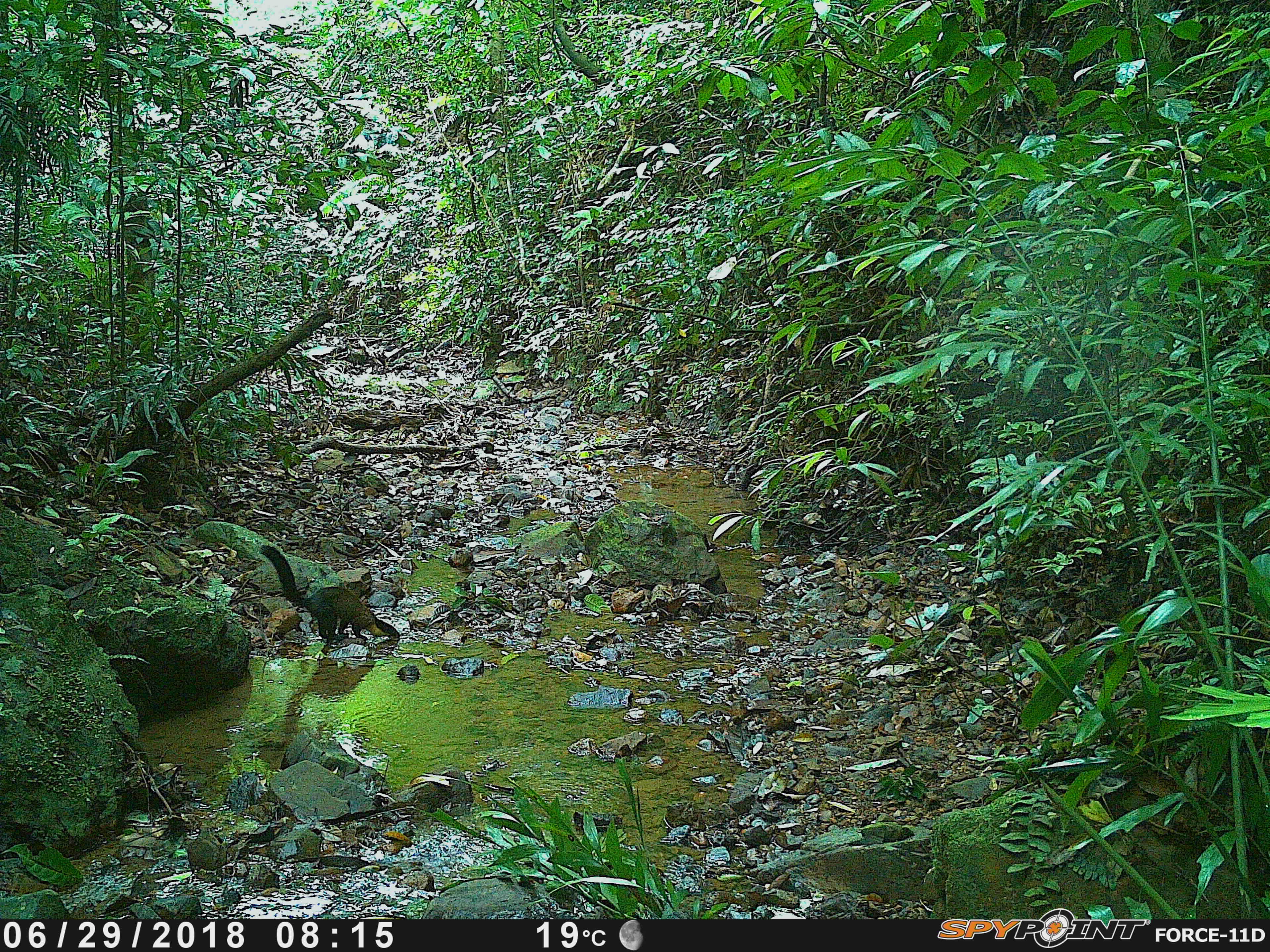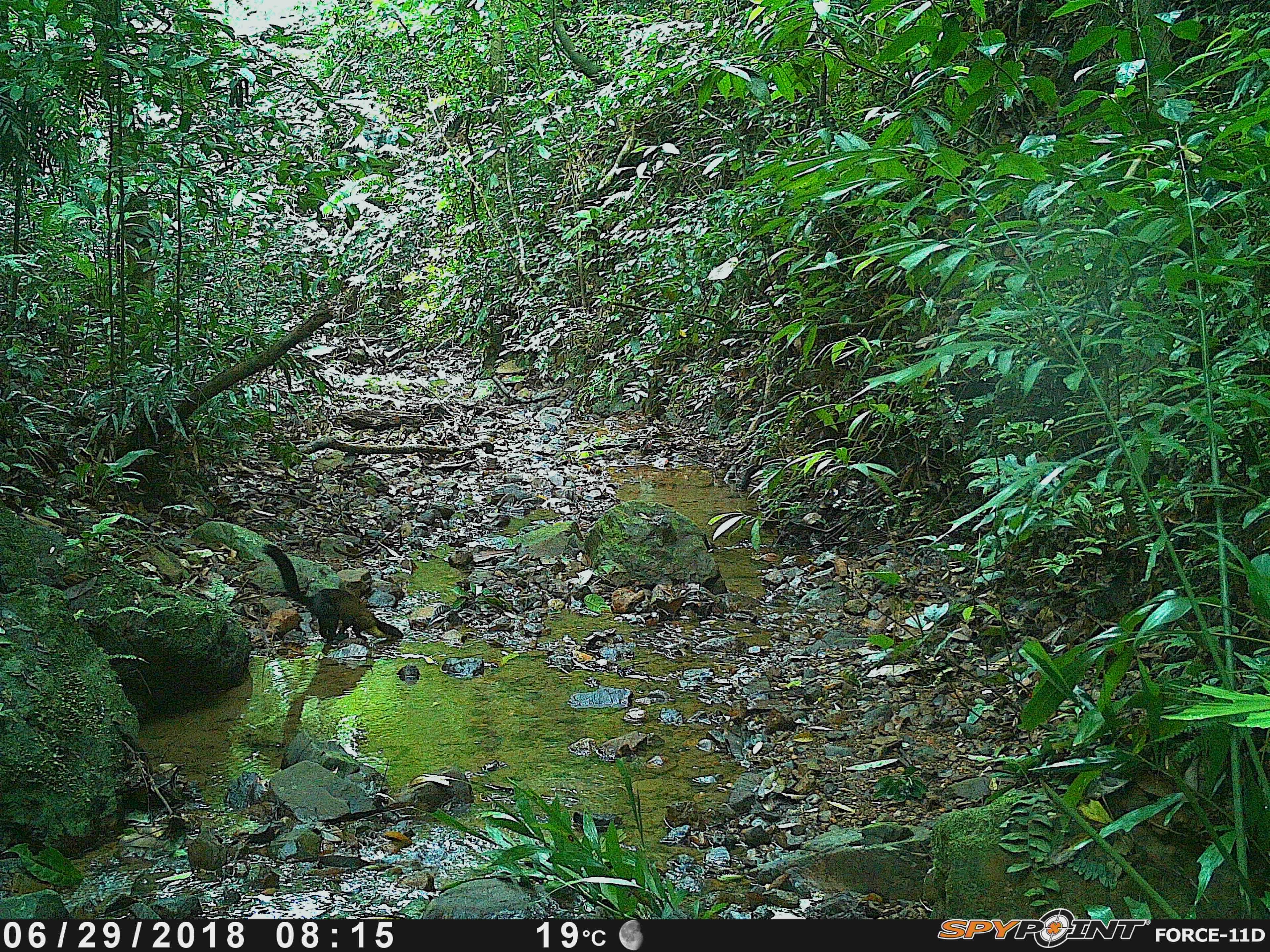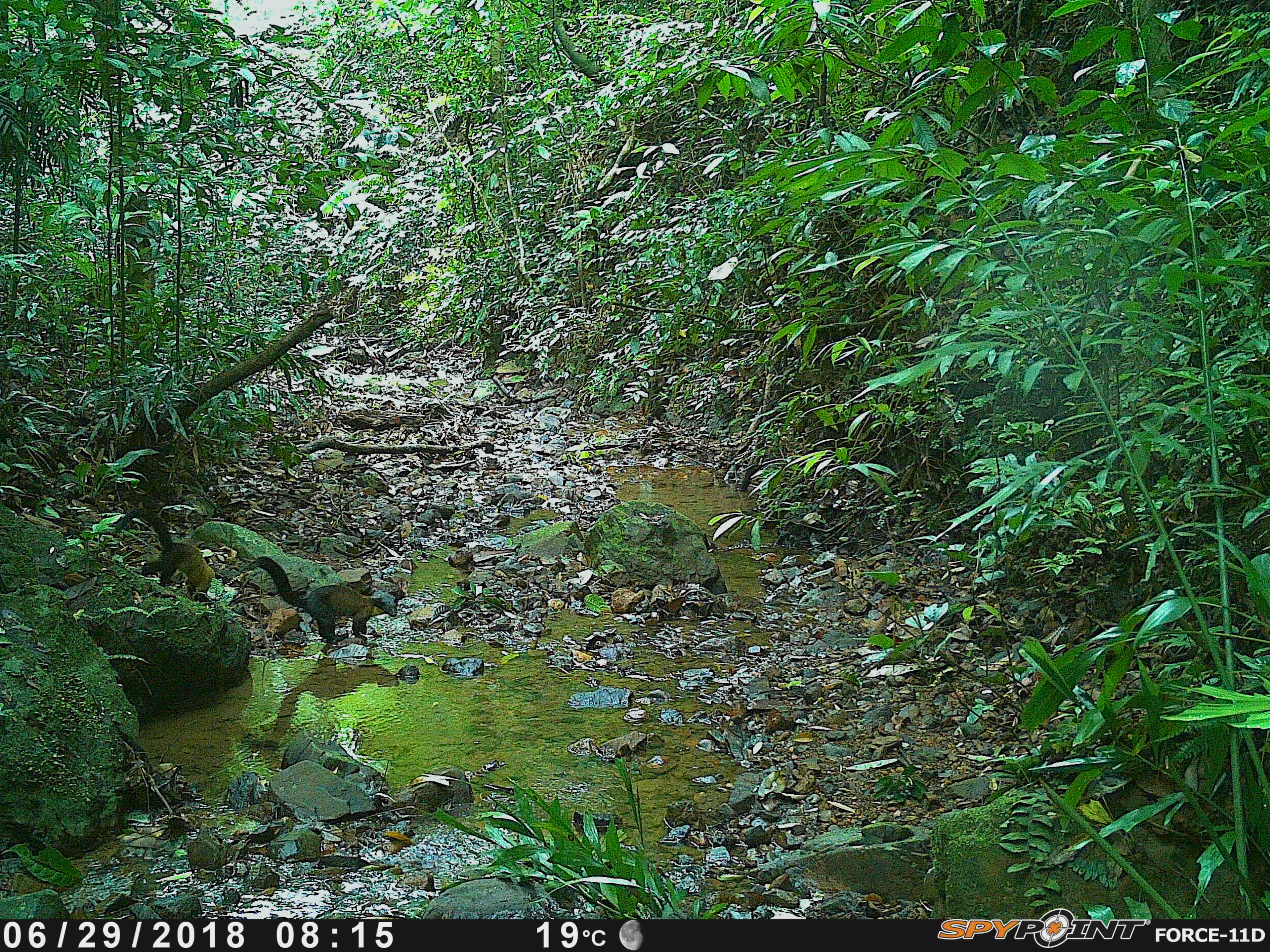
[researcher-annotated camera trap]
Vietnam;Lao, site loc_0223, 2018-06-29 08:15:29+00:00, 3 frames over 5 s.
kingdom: Animalia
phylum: Chordata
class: Mammalia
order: Carnivora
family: Mustelidae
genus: Martes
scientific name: Martes flavigula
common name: yellow-throated marten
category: yellow throated marten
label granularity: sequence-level